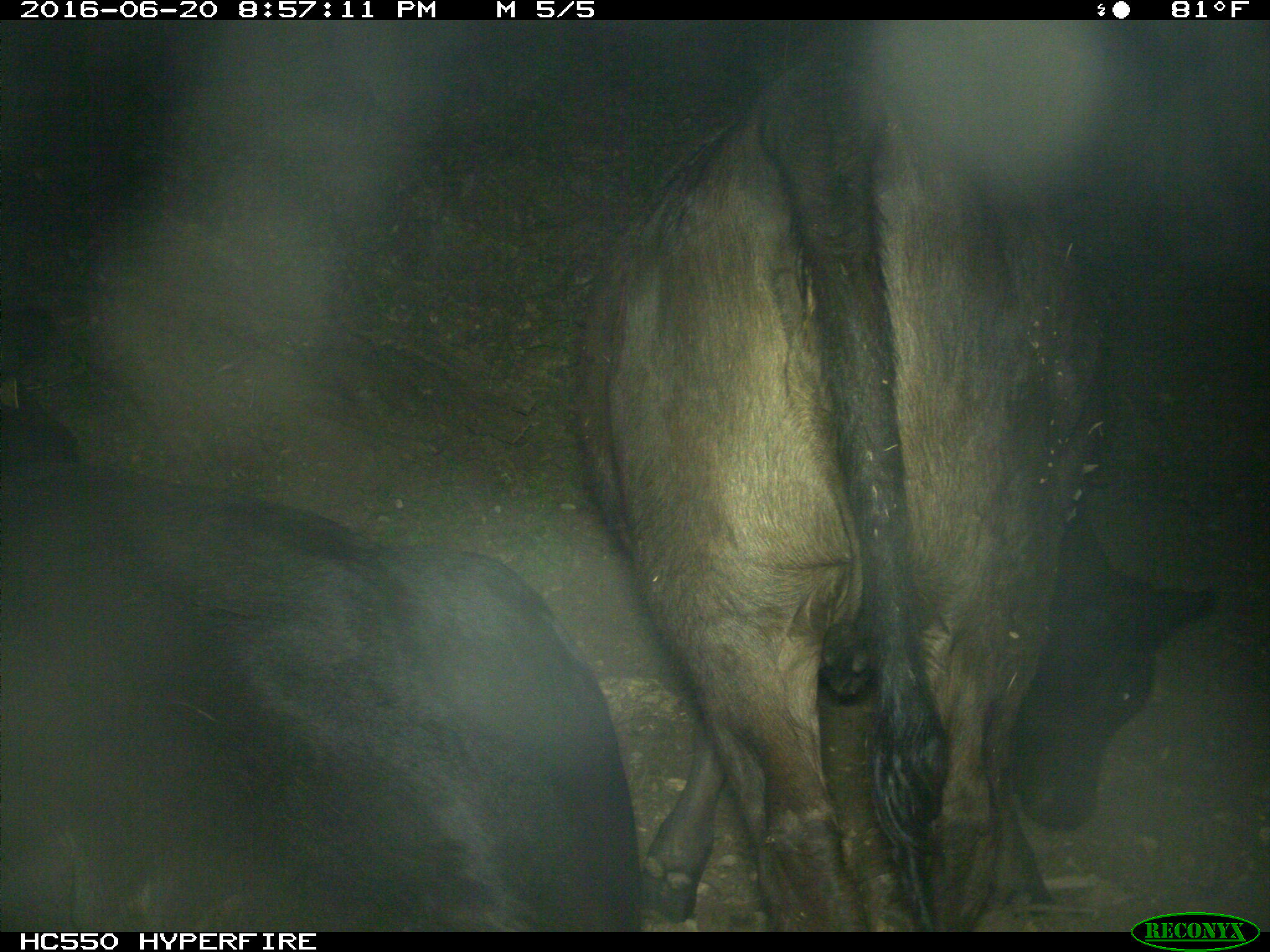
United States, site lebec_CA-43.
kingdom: Animalia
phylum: Chordata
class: Mammalia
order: Artiodactyla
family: Bovidae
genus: Bos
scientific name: Bos taurus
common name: domestic cow